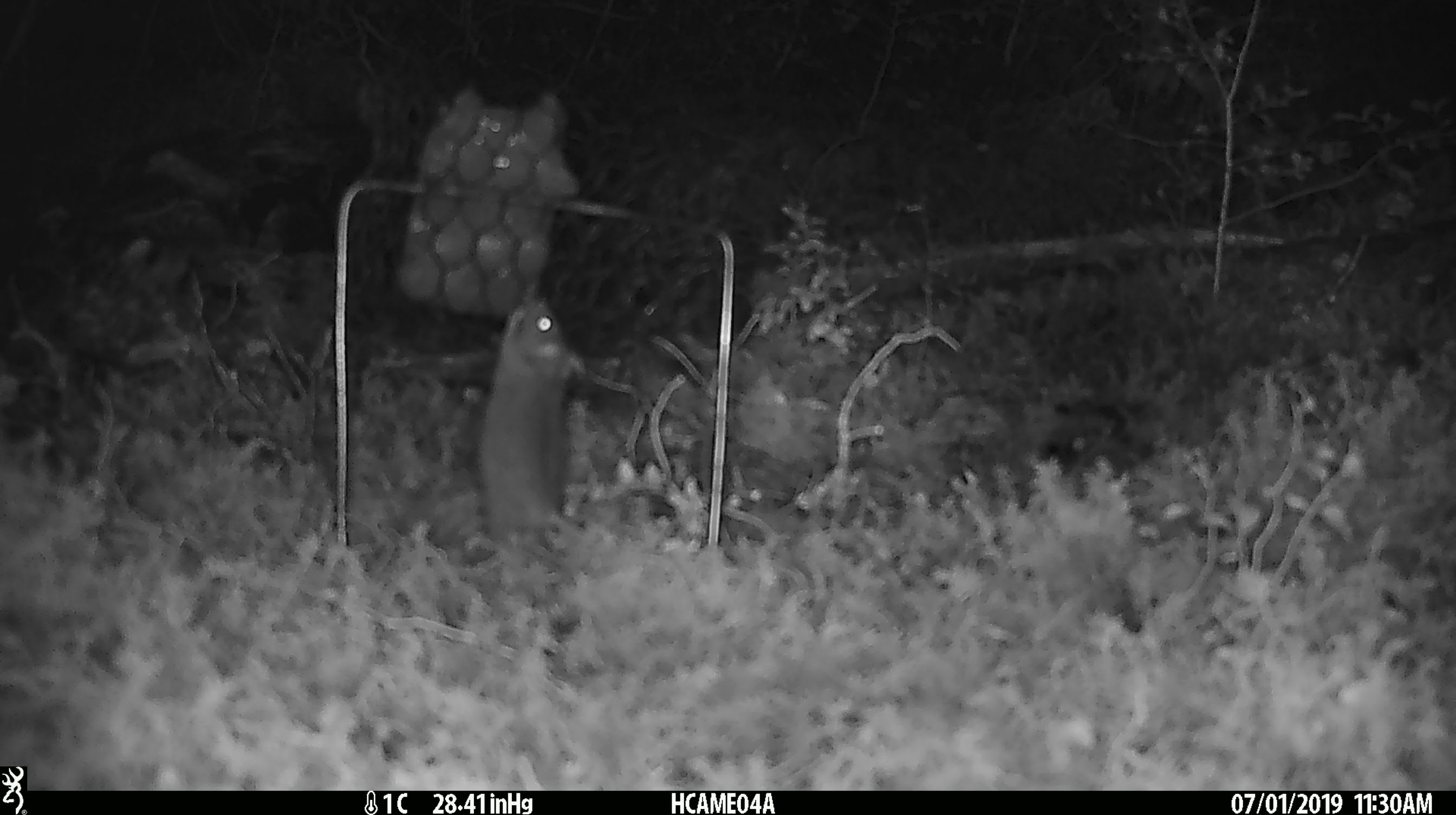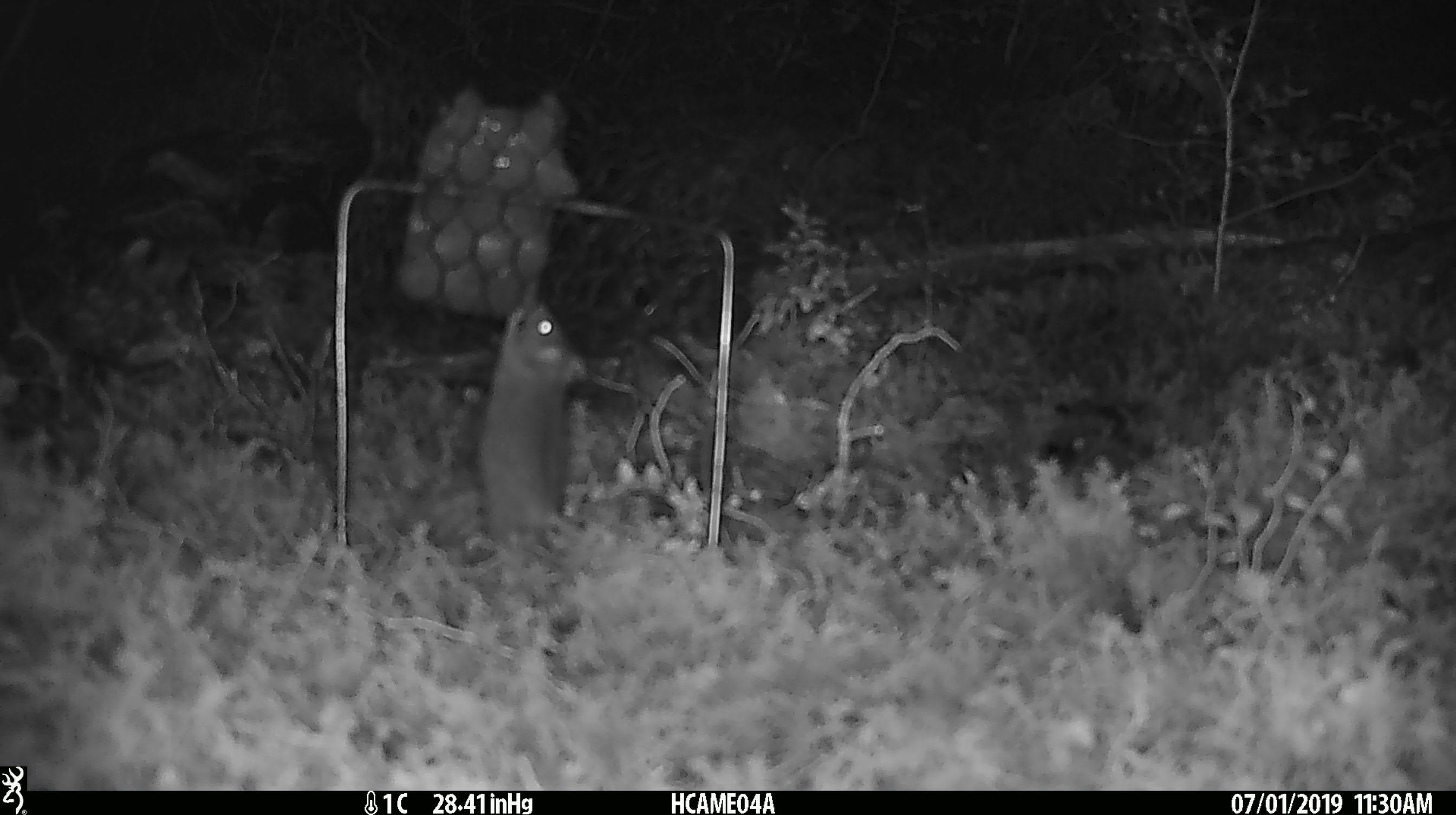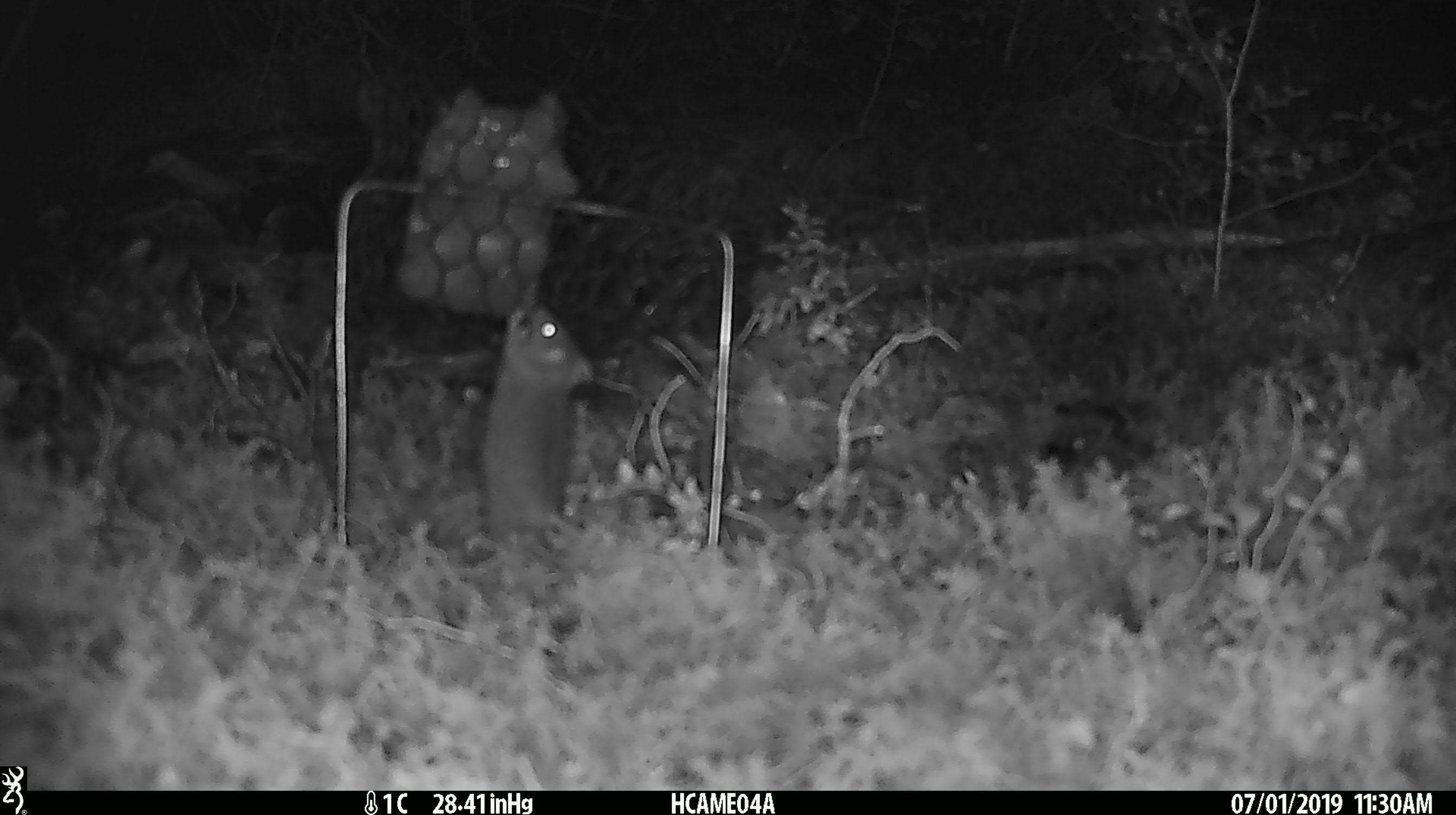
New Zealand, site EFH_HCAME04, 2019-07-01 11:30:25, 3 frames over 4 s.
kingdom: Animalia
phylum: Chordata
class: Mammalia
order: Rodentia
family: Muridae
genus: Mus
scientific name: Mus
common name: mouse